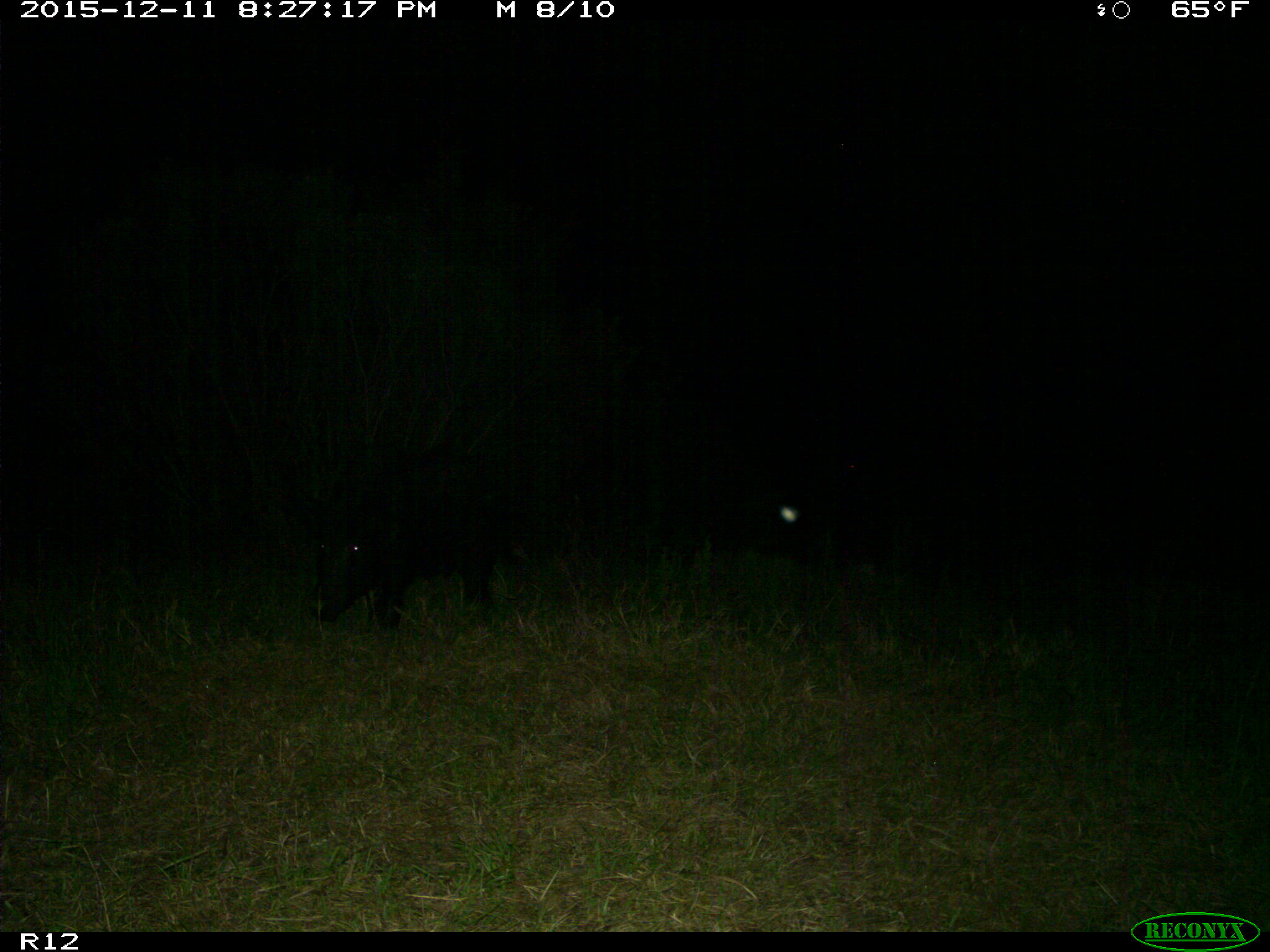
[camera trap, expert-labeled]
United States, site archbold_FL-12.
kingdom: Animalia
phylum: Chordata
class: Mammalia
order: Artiodactyla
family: Suidae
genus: Sus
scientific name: Sus scrofa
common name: wild boar